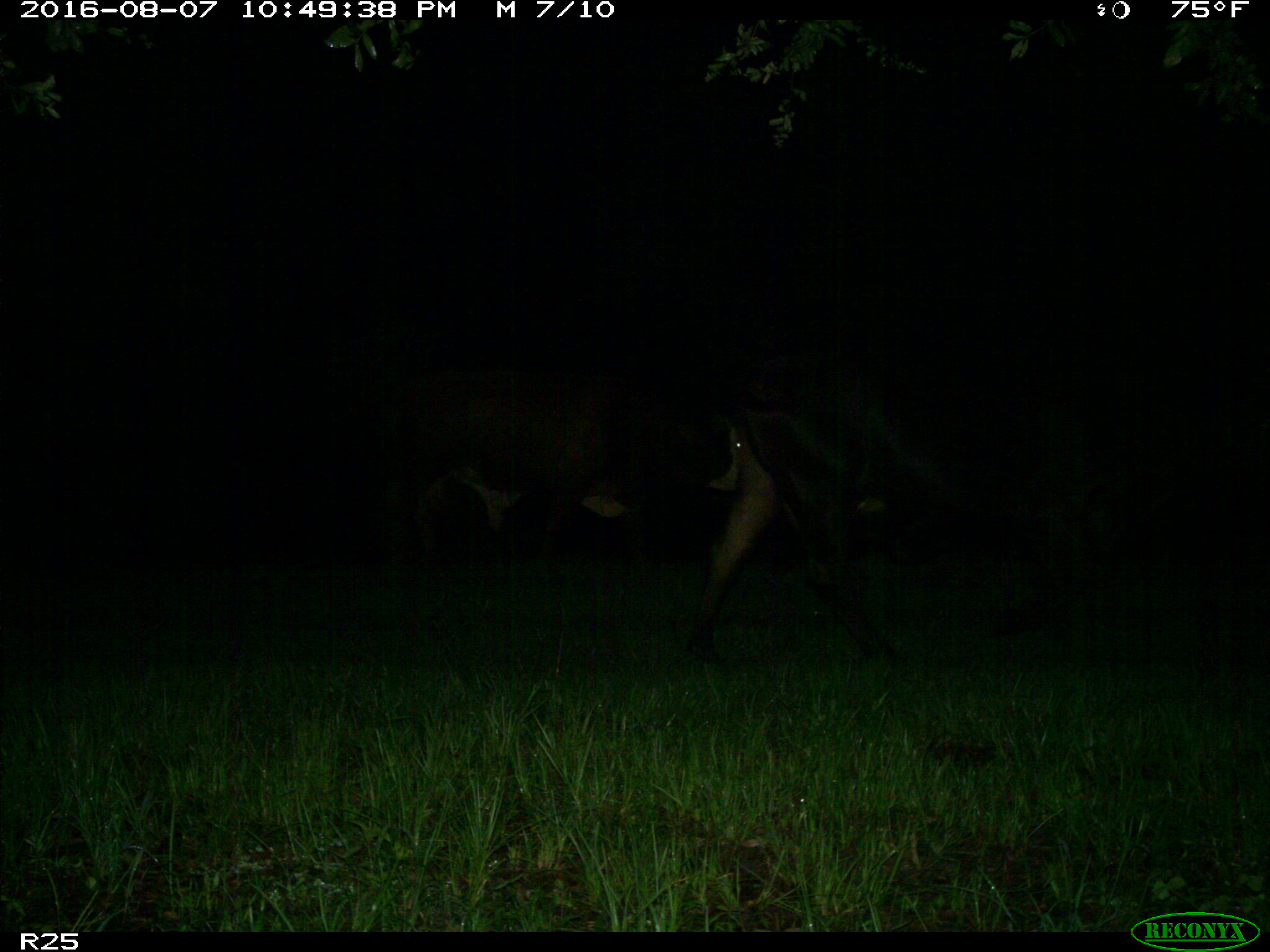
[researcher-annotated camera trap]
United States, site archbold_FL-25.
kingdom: Animalia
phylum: Chordata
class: Mammalia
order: Artiodactyla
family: Bovidae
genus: Bos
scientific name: Bos taurus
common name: domestic cow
Bos taurus (domestic cow).